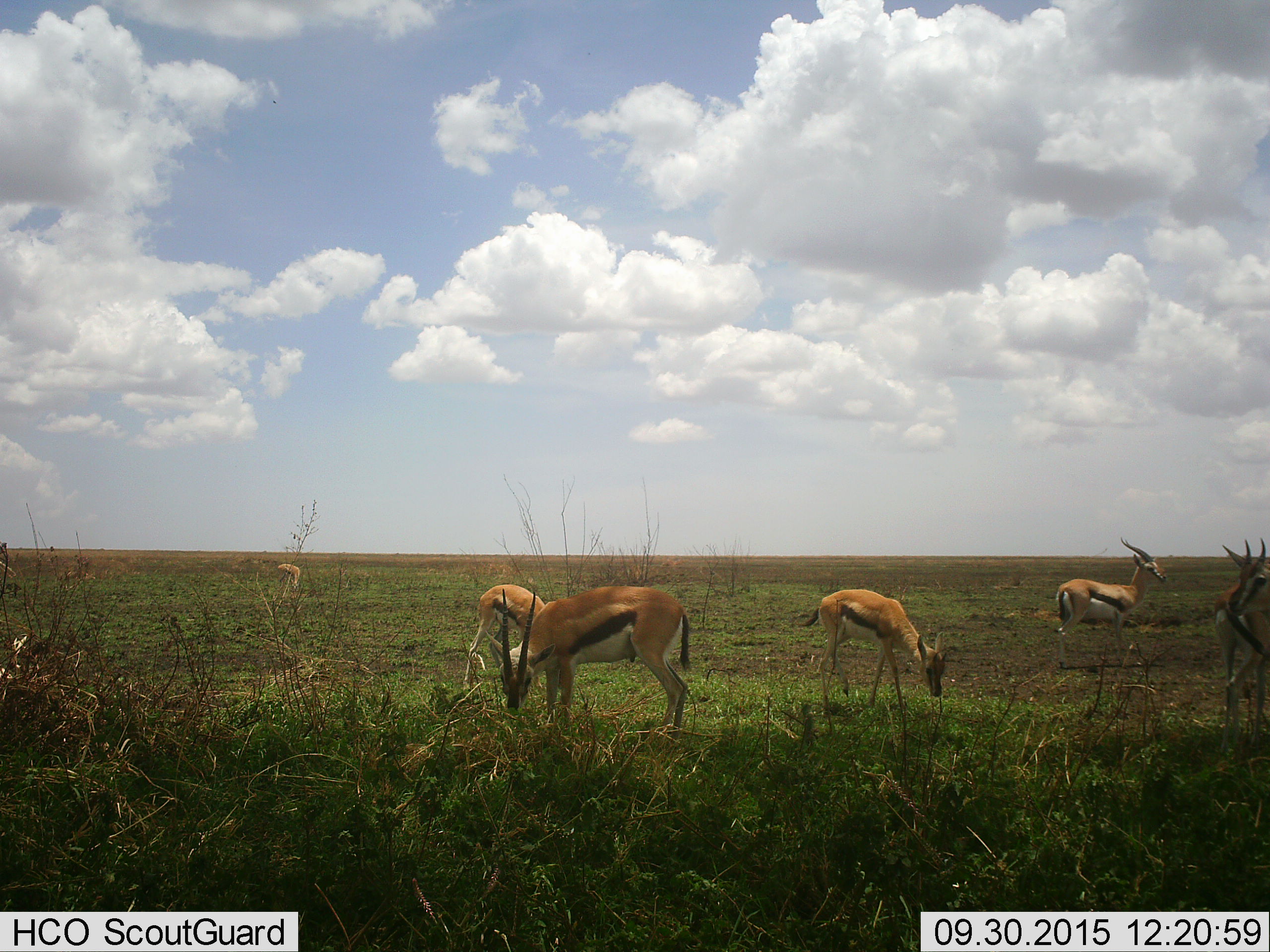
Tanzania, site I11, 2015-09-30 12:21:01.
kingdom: Animalia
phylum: Chordata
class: Mammalia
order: Artiodactyla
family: Bovidae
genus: Eudorcas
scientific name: Eudorcas thomsonii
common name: thomson's gazelle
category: gazellethomsons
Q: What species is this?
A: Gazellethomsons (thomson's gazelle) (Eudorcas thomsonii).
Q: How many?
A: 7.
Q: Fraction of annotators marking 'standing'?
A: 75%.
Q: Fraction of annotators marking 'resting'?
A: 0%.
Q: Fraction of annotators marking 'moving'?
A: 25%.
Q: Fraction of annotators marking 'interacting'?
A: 0%.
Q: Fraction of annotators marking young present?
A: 12%.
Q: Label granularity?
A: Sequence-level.